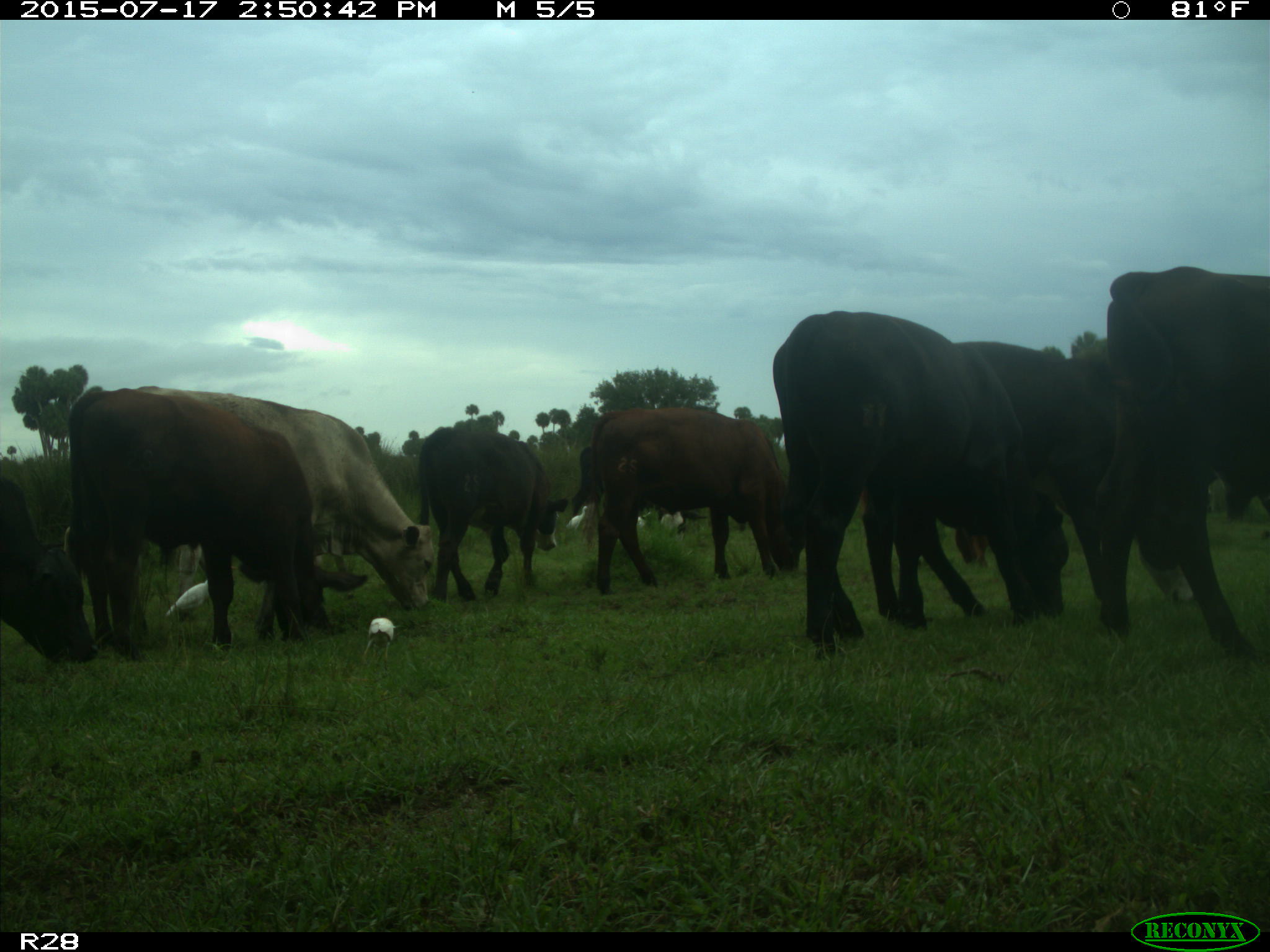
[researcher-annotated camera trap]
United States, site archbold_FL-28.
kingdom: Animalia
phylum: Chordata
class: Mammalia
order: Artiodactyla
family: Bovidae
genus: Bos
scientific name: Bos taurus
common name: domestic cow